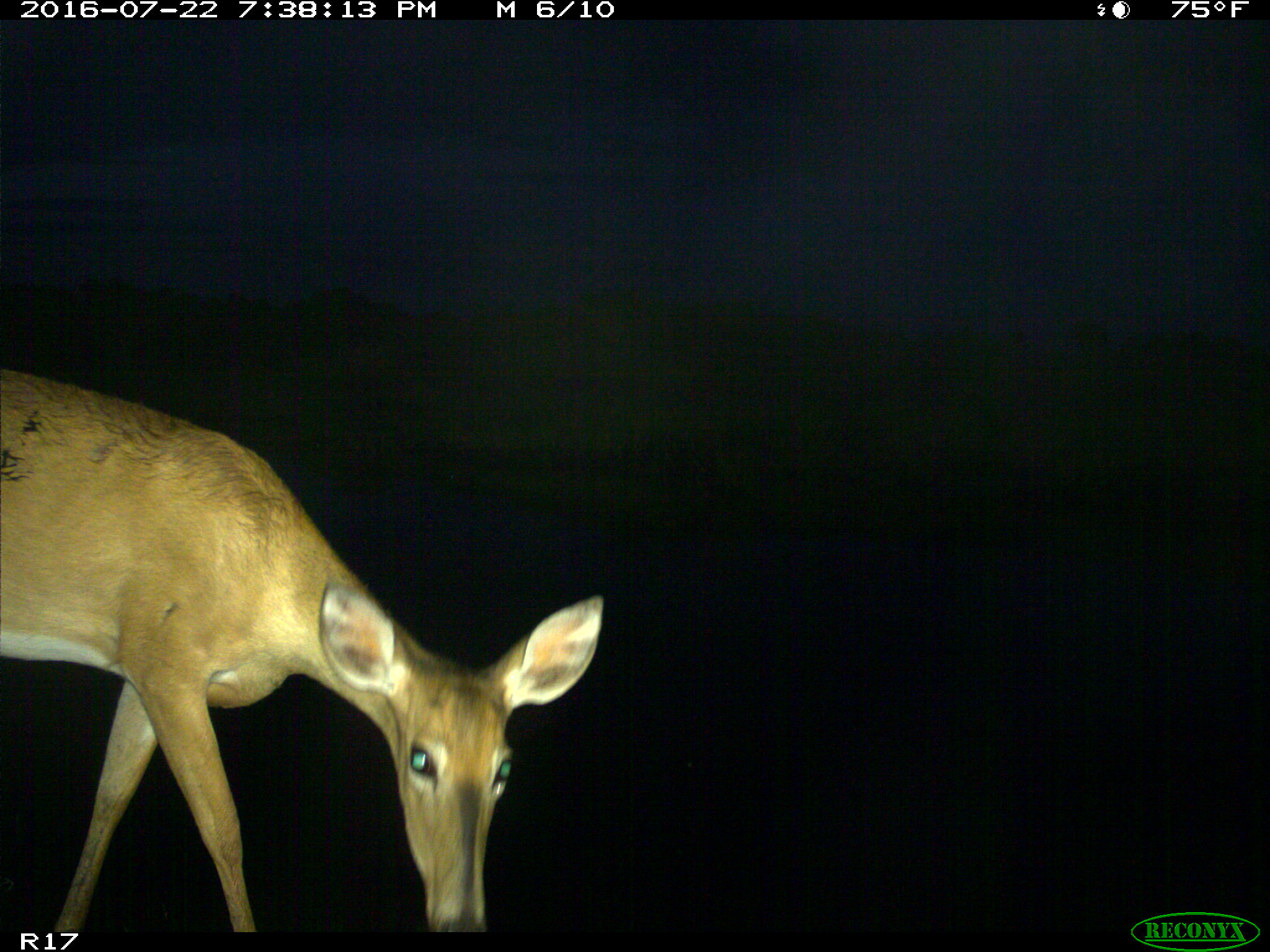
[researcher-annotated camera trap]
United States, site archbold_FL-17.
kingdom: Animalia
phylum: Chordata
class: Mammalia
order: Artiodactyla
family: Cervidae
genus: Odocoileus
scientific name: Odocoileus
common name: deer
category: unidentified deer